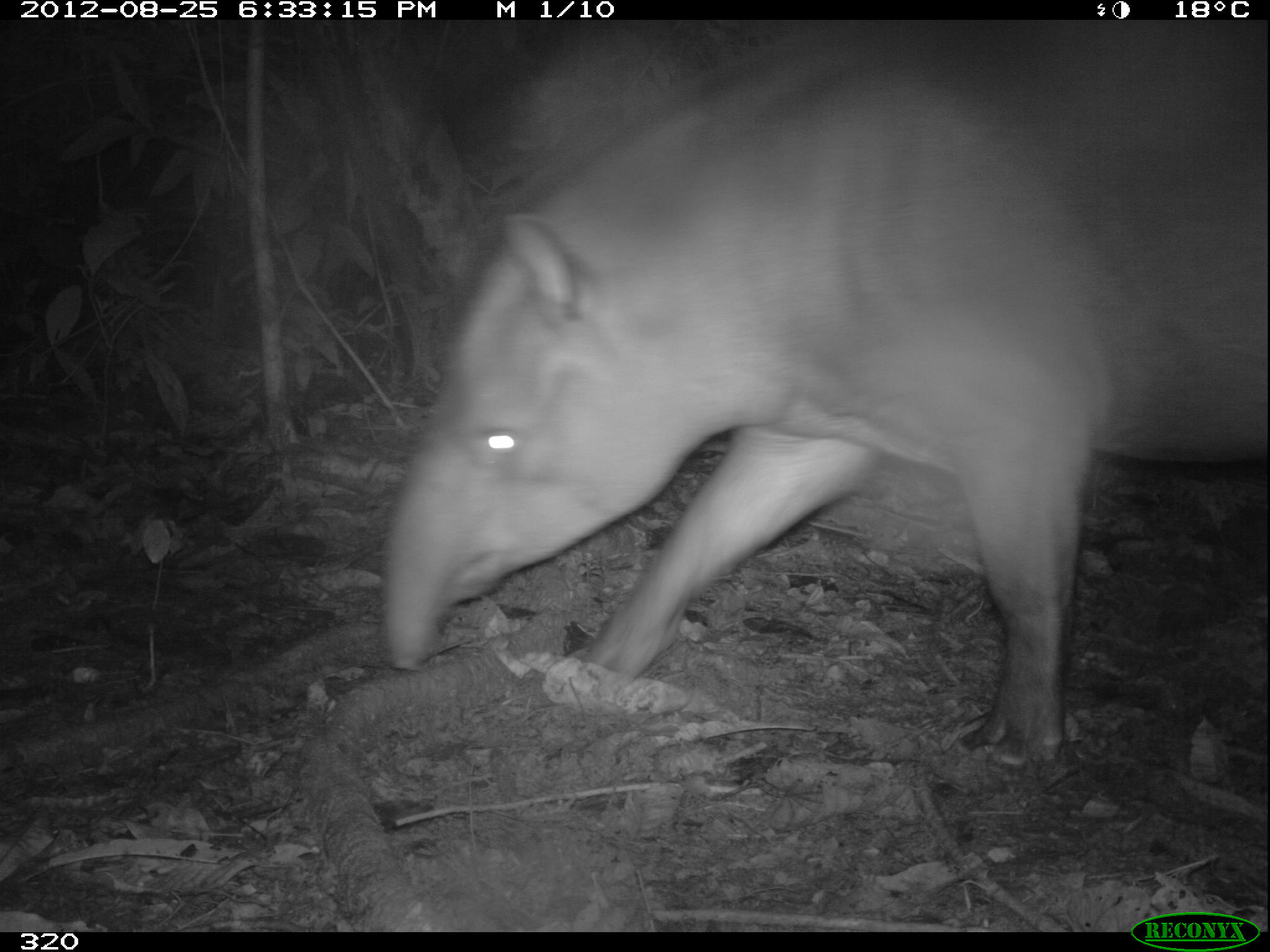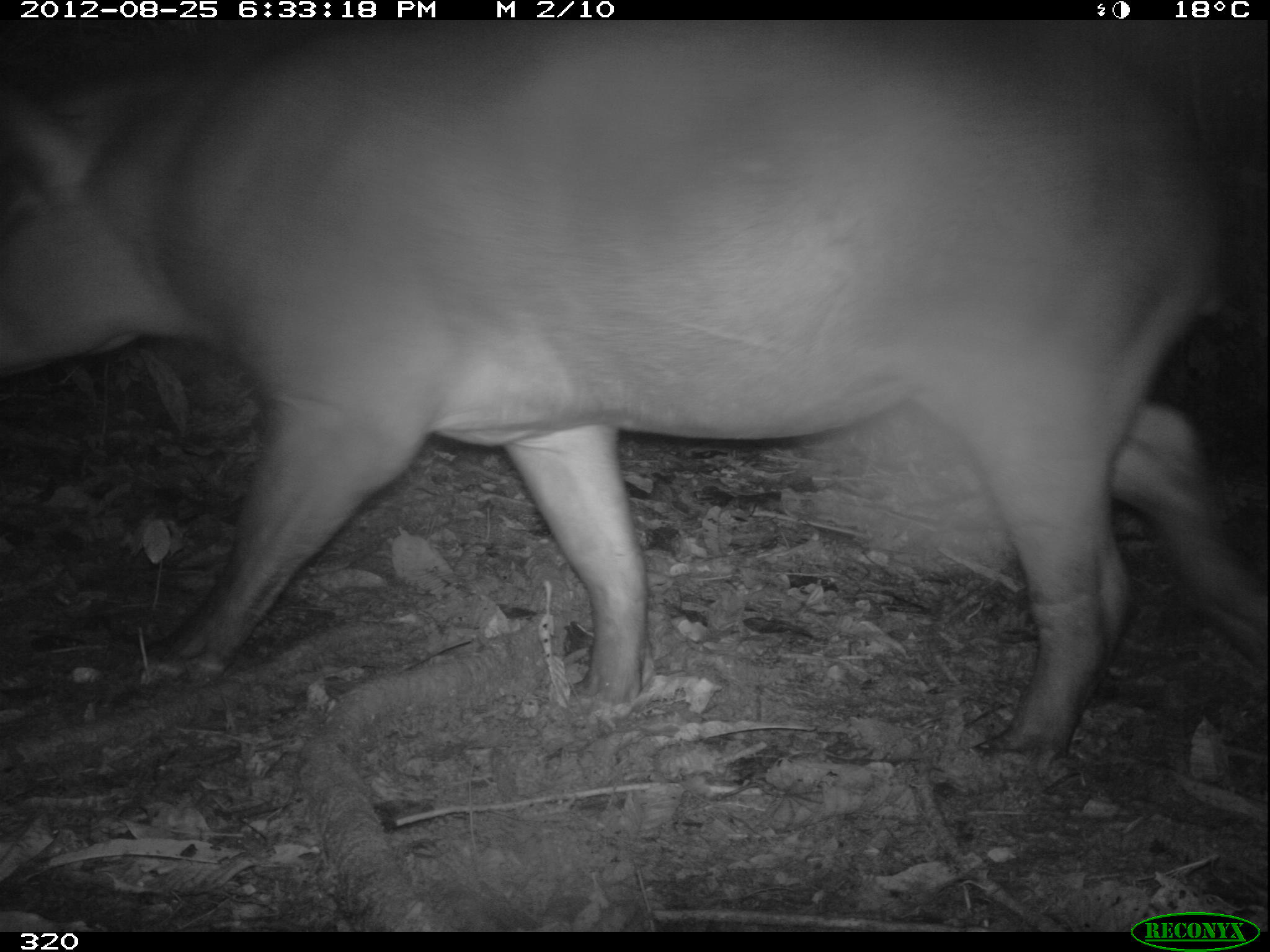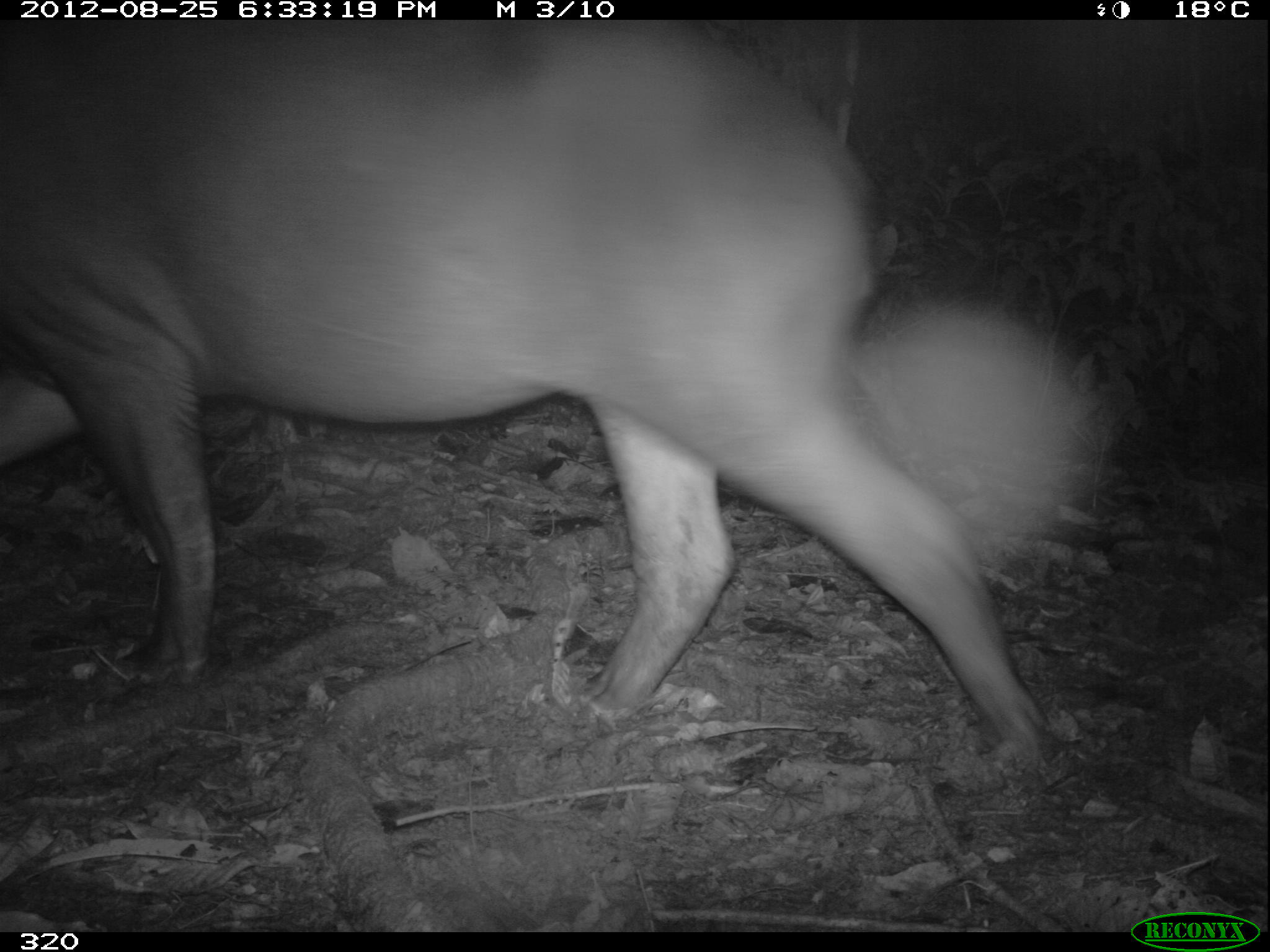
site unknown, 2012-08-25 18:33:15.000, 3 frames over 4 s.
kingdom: Animalia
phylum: Chordata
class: Mammalia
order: Perissodactyla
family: Tapiridae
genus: Tapirus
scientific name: Tapirus terrestris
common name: south american tapir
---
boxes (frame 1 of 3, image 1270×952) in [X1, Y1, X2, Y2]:
tapirus terrestris: [383, 21, 1270, 764]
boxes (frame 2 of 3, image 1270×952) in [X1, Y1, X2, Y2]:
tapirus terrestris: [0, 19, 1270, 769]